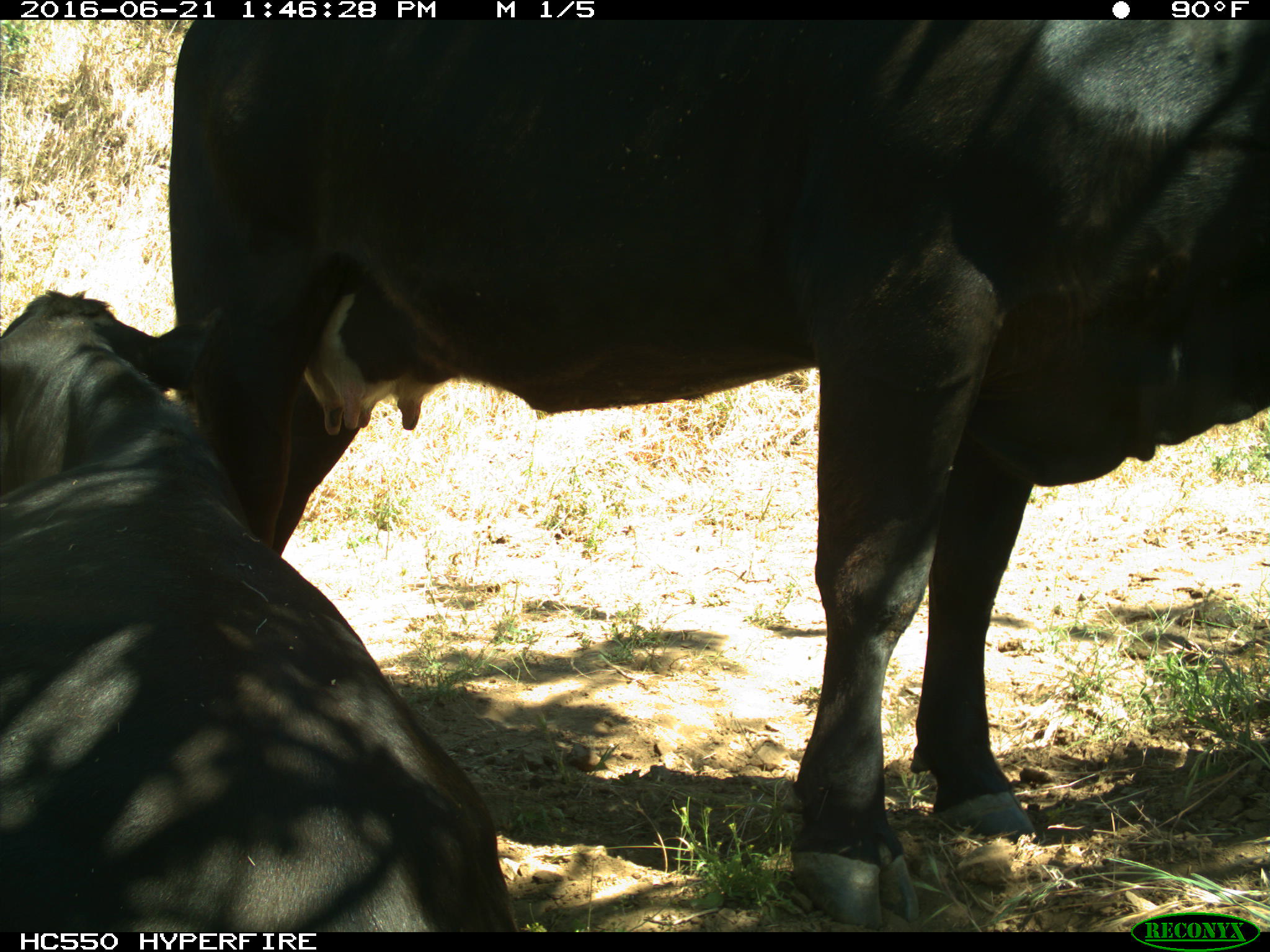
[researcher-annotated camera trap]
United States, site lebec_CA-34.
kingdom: Animalia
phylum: Chordata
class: Mammalia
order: Artiodactyla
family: Bovidae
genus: Bos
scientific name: Bos taurus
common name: domestic cow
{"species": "Bos taurus (domestic cow)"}